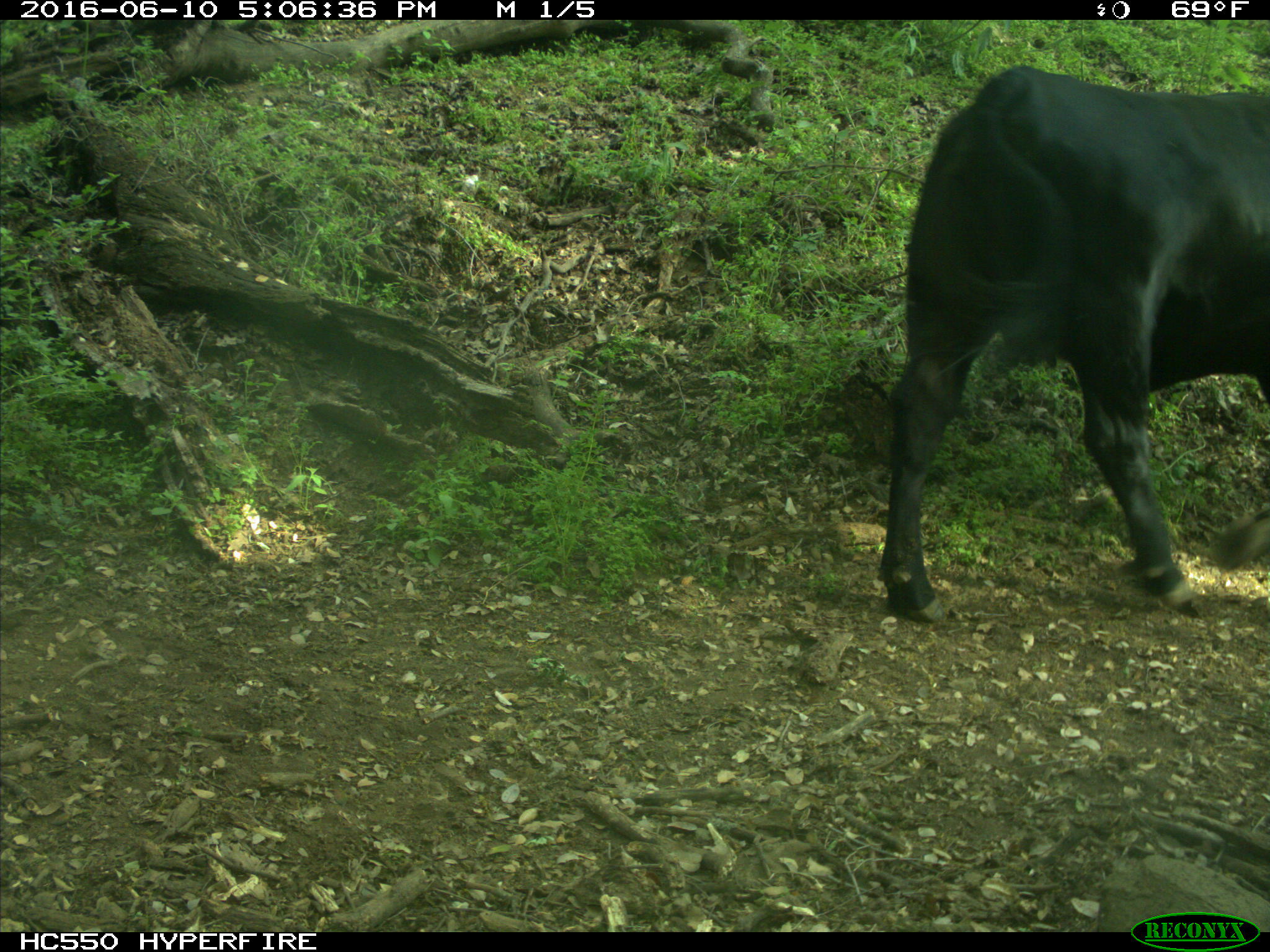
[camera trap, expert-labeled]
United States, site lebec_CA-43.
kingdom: Animalia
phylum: Chordata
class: Mammalia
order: Artiodactyla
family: Bovidae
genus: Bos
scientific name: Bos taurus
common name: domestic cow